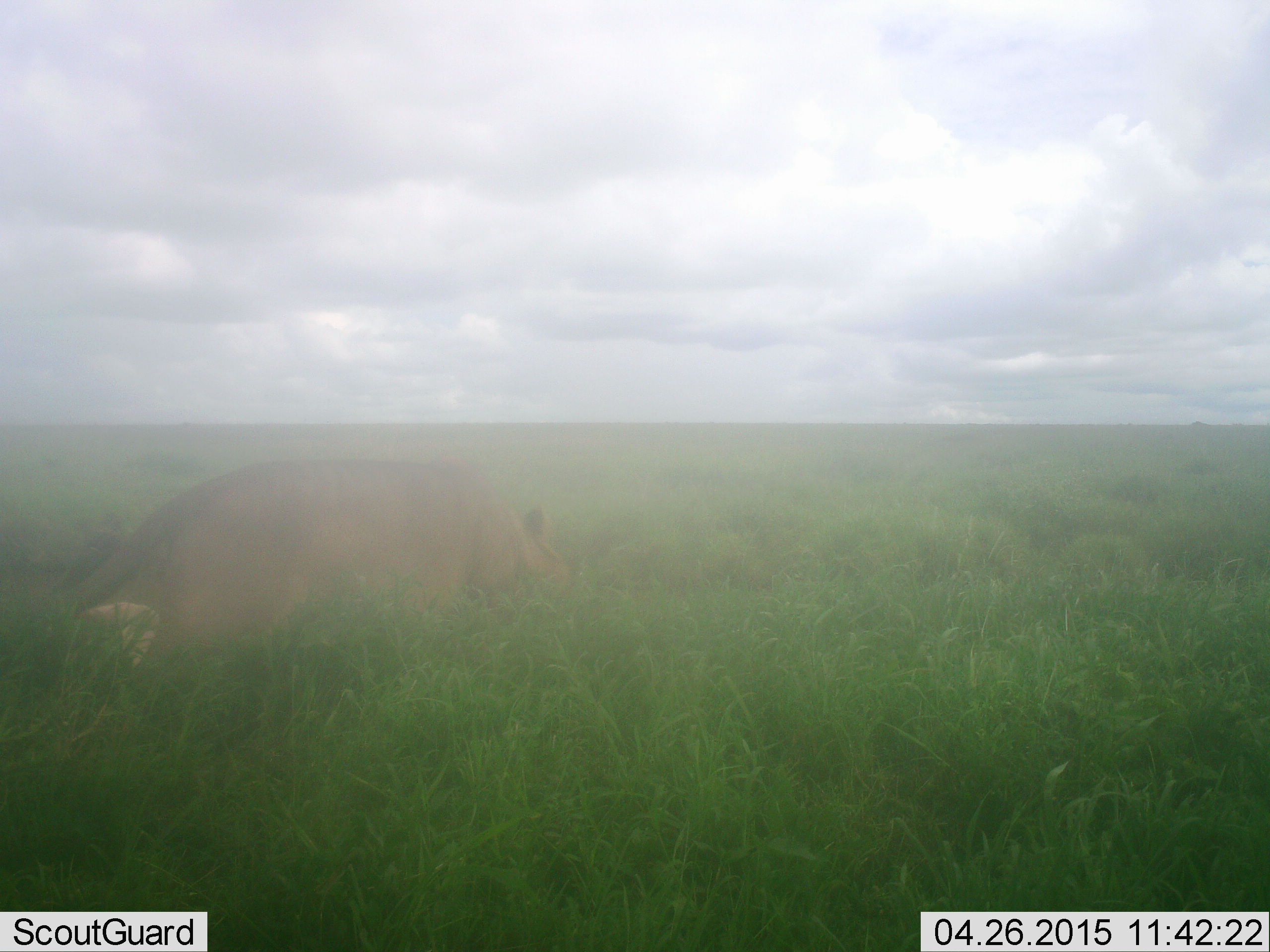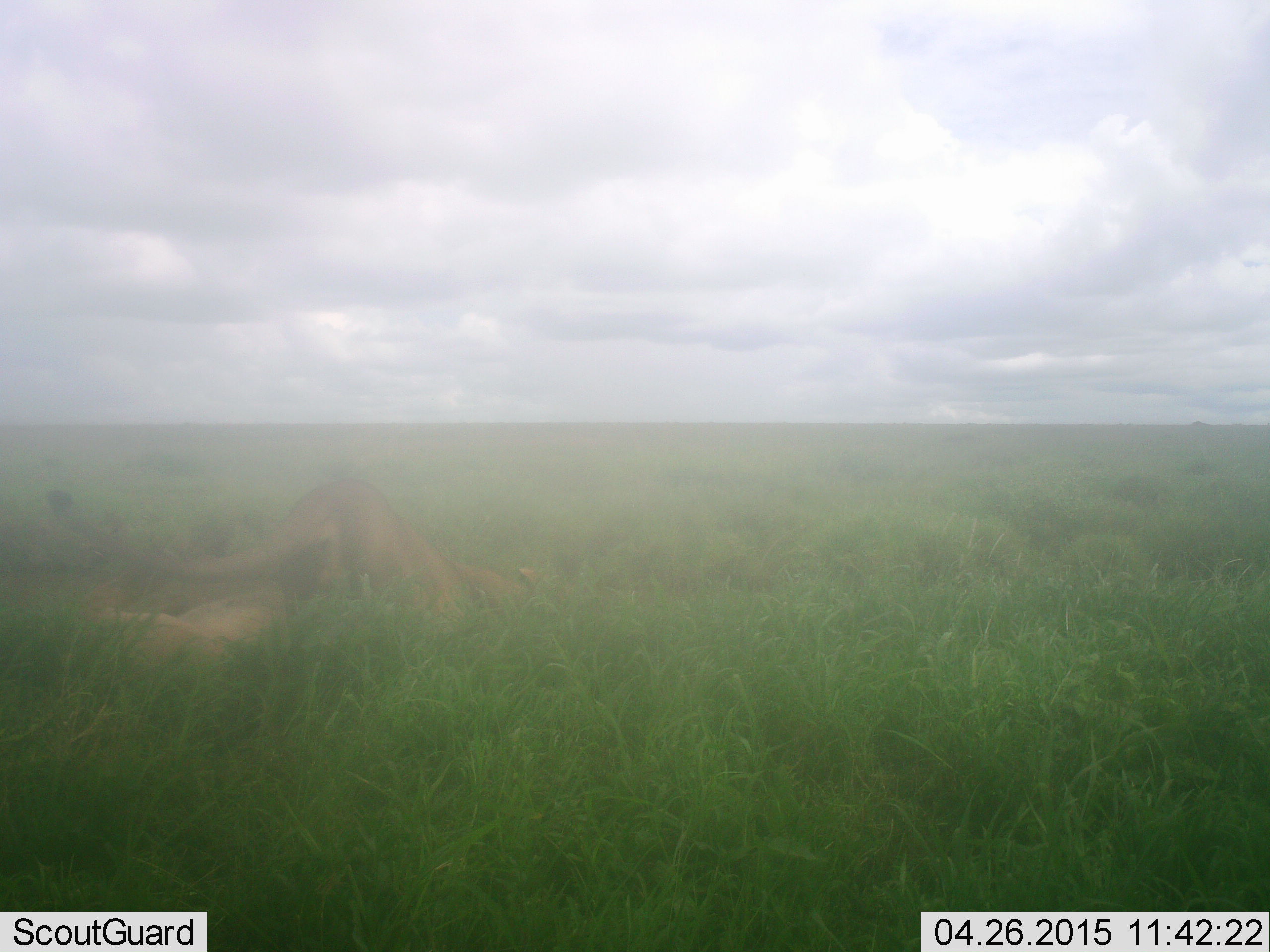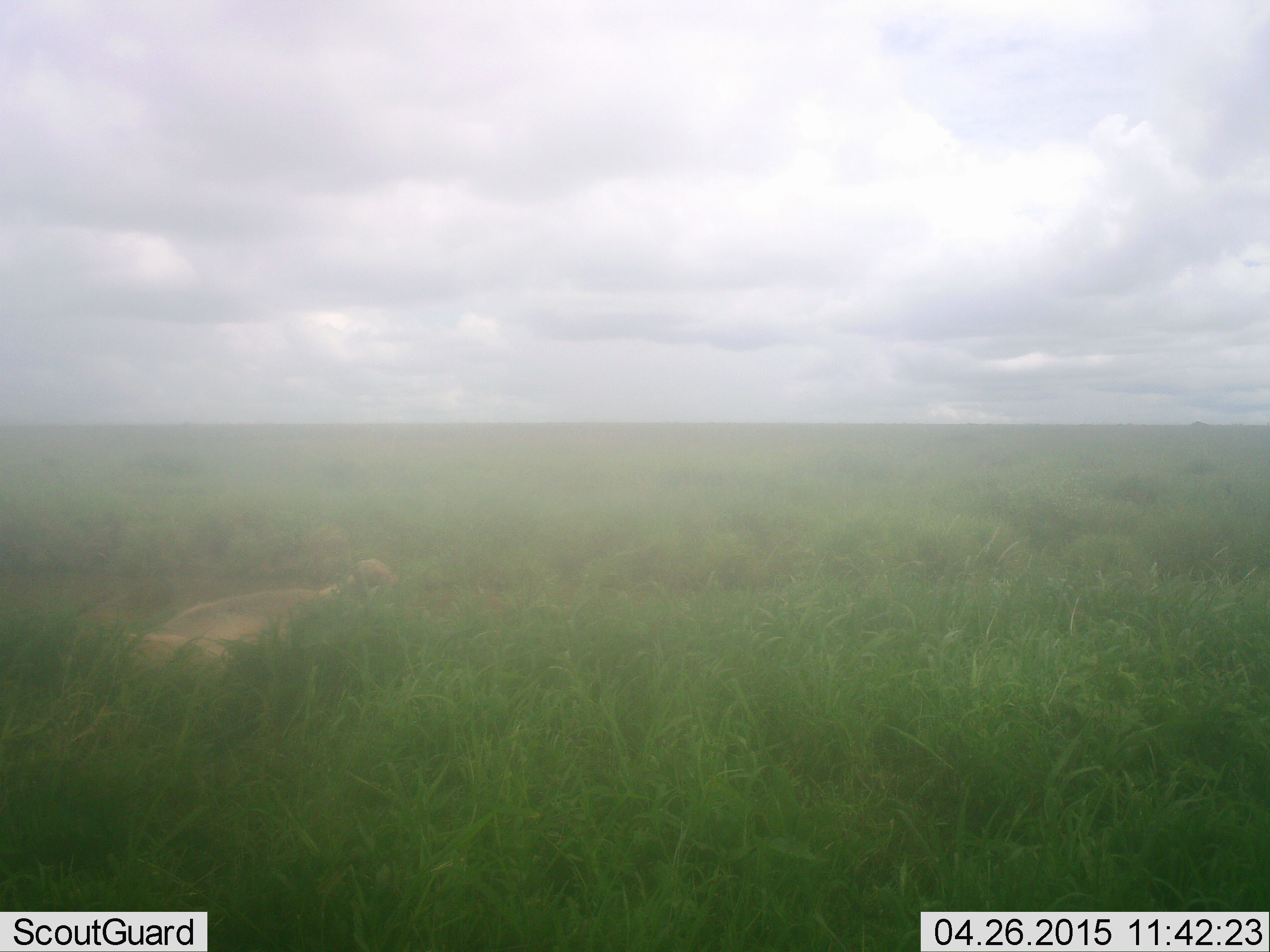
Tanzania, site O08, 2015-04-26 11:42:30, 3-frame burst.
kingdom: Animalia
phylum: Chordata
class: Mammalia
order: Carnivora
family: Felidae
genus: Panthera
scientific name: Panthera leo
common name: lion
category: lionfemale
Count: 1.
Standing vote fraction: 30%.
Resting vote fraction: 60%.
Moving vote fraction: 50%.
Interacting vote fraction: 10%.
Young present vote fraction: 0%.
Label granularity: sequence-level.